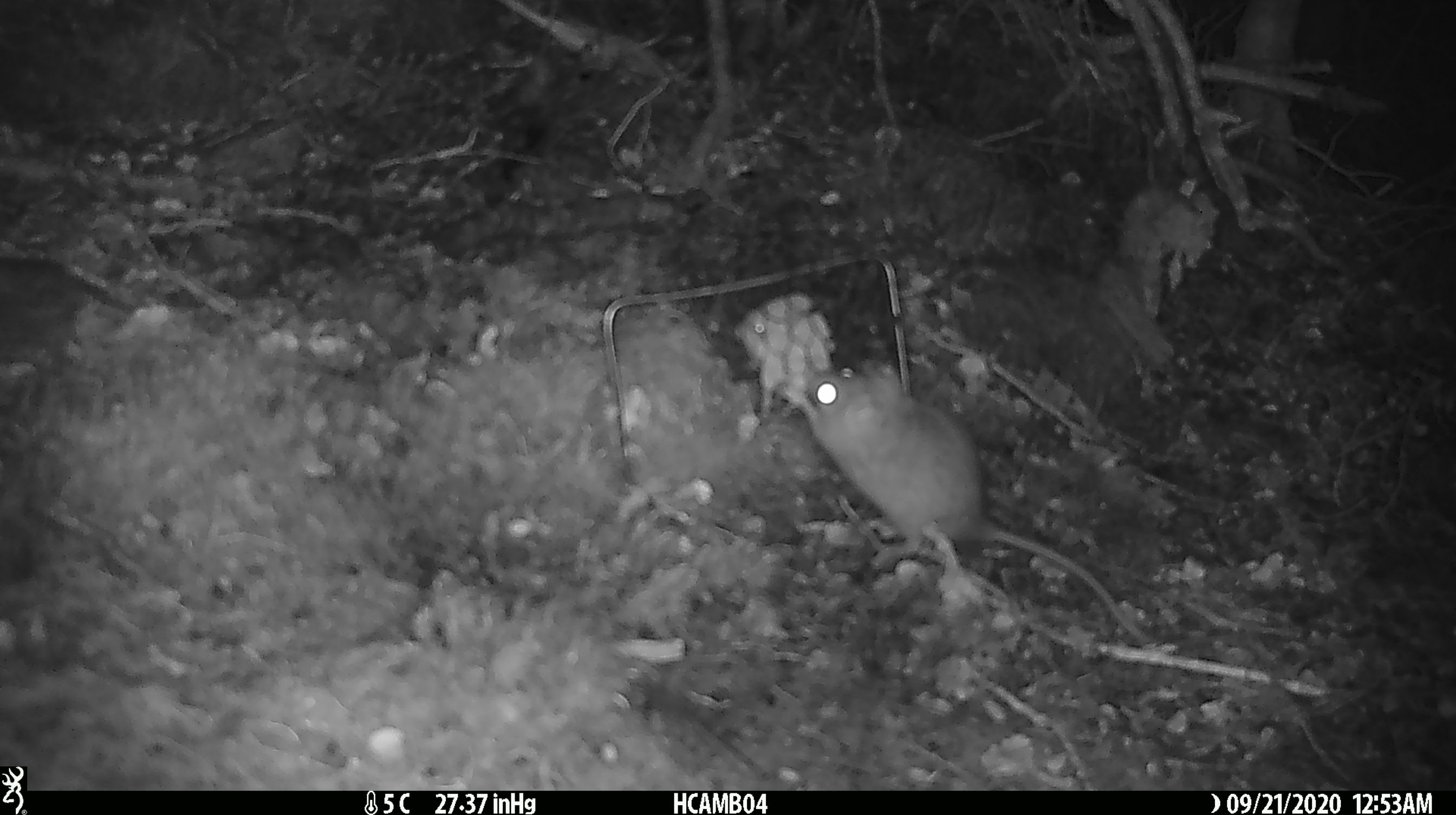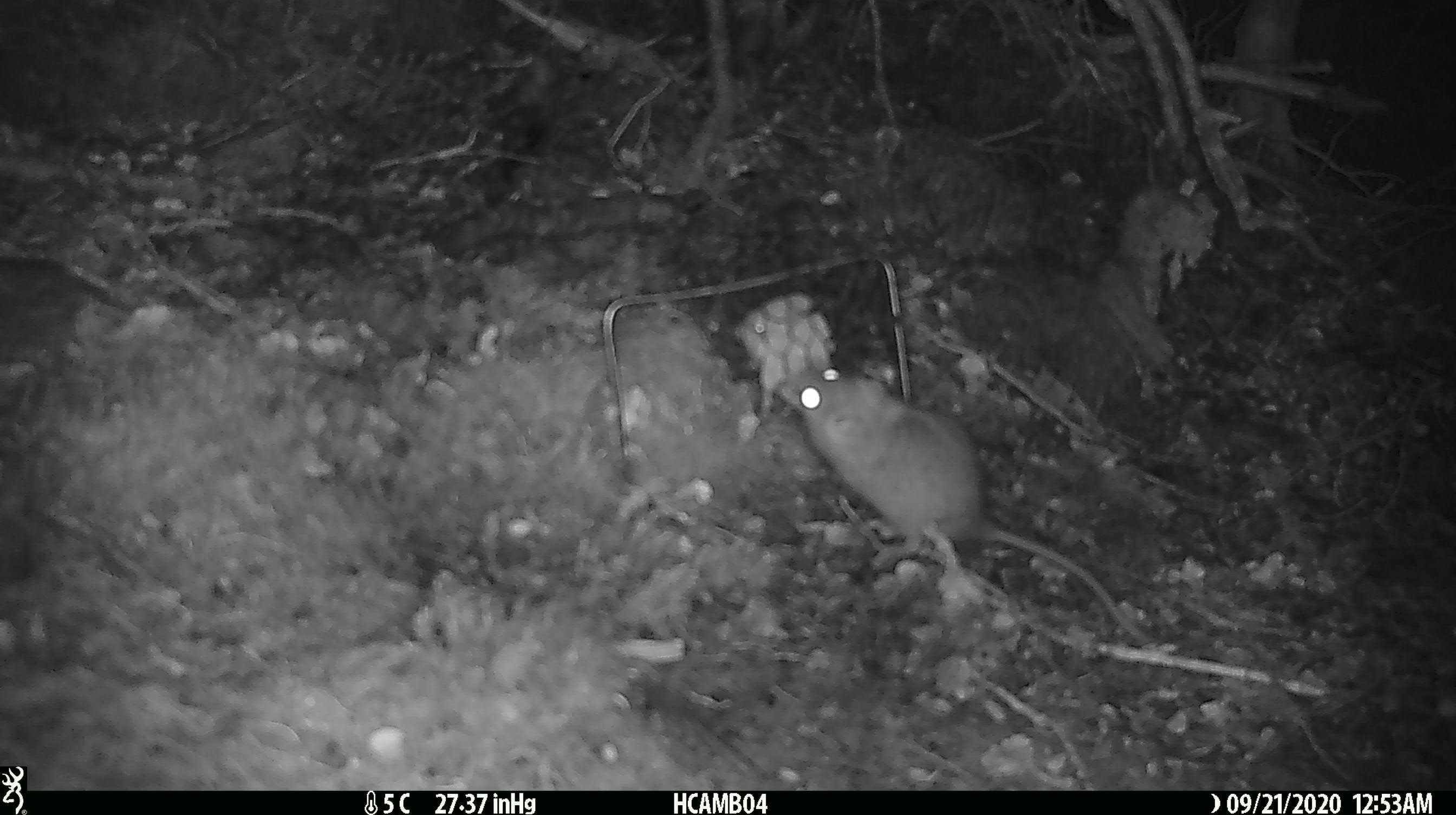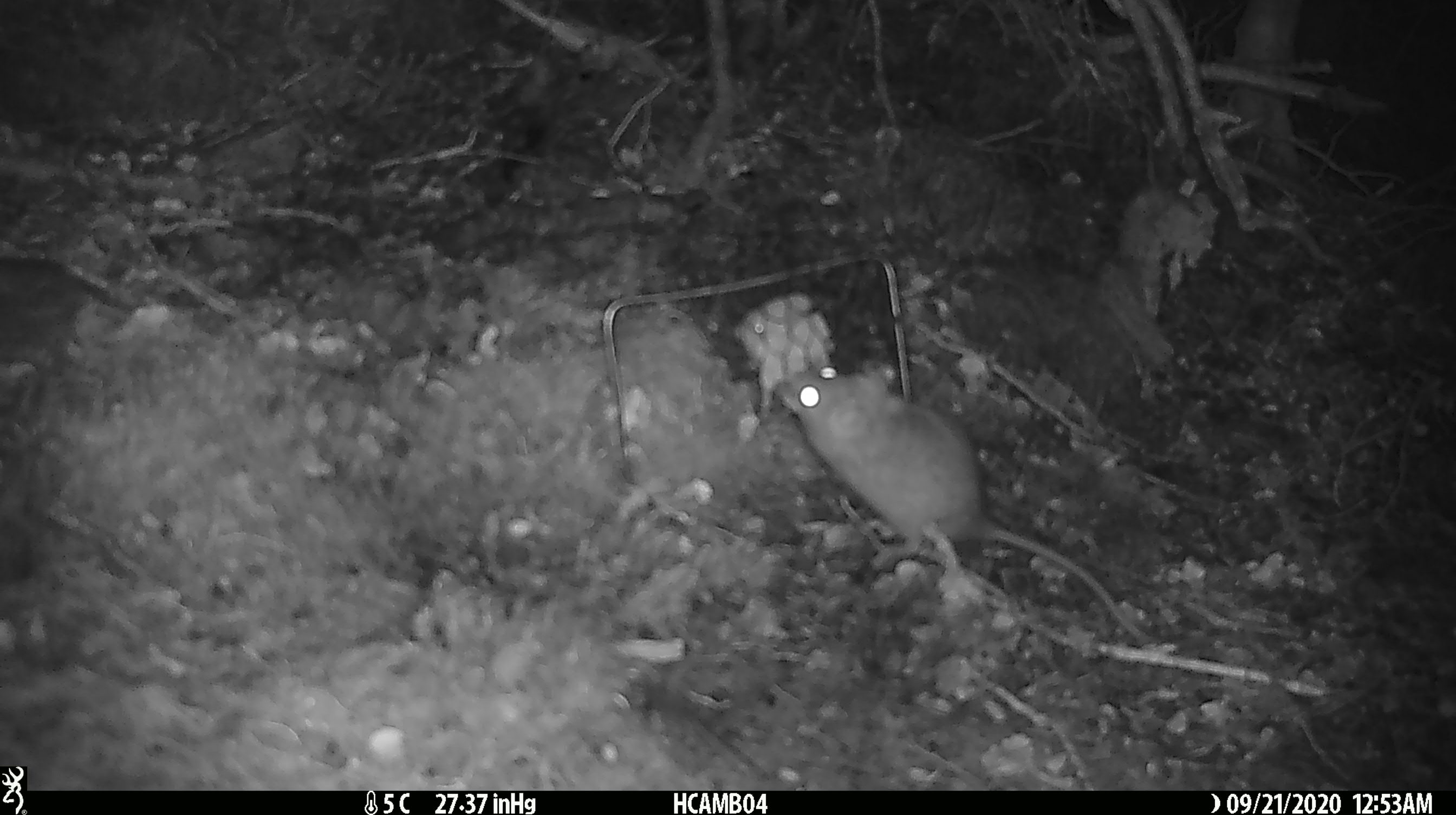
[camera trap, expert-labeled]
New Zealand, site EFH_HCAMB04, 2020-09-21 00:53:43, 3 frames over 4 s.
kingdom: Animalia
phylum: Chordata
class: Mammalia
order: Rodentia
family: Muridae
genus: Rattus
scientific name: Rattus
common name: rat